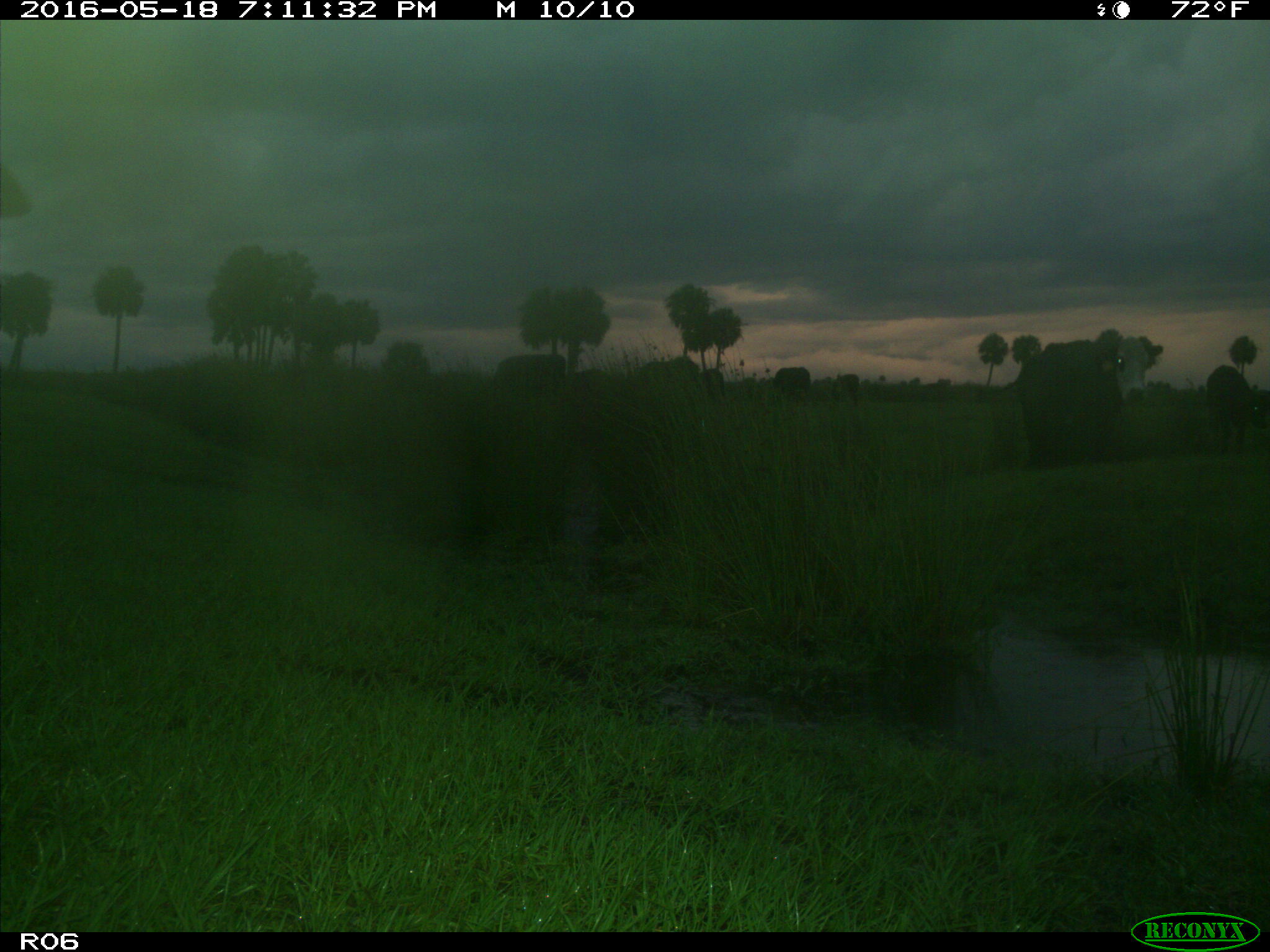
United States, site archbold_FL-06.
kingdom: Animalia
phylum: Chordata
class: Mammalia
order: Artiodactyla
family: Bovidae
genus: Bos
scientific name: Bos taurus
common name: domestic cow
Bos taurus (domestic cow).